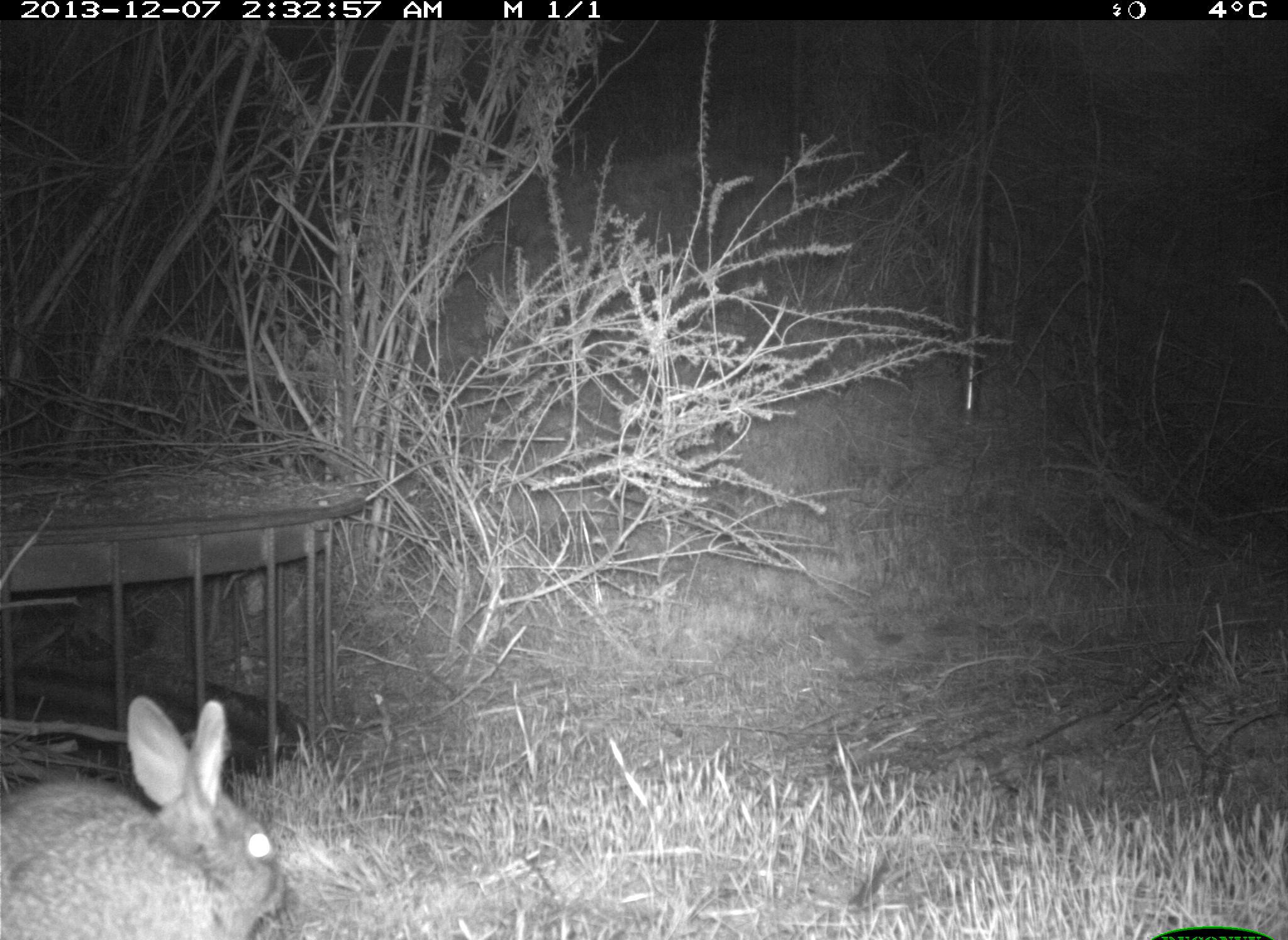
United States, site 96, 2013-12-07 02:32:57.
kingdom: Animalia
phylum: Chordata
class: Mammalia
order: Lagomorpha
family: Leporidae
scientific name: Leporidae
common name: rabbits and hares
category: rabbit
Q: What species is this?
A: Rabbit (rabbits and hares) (Leporidae).